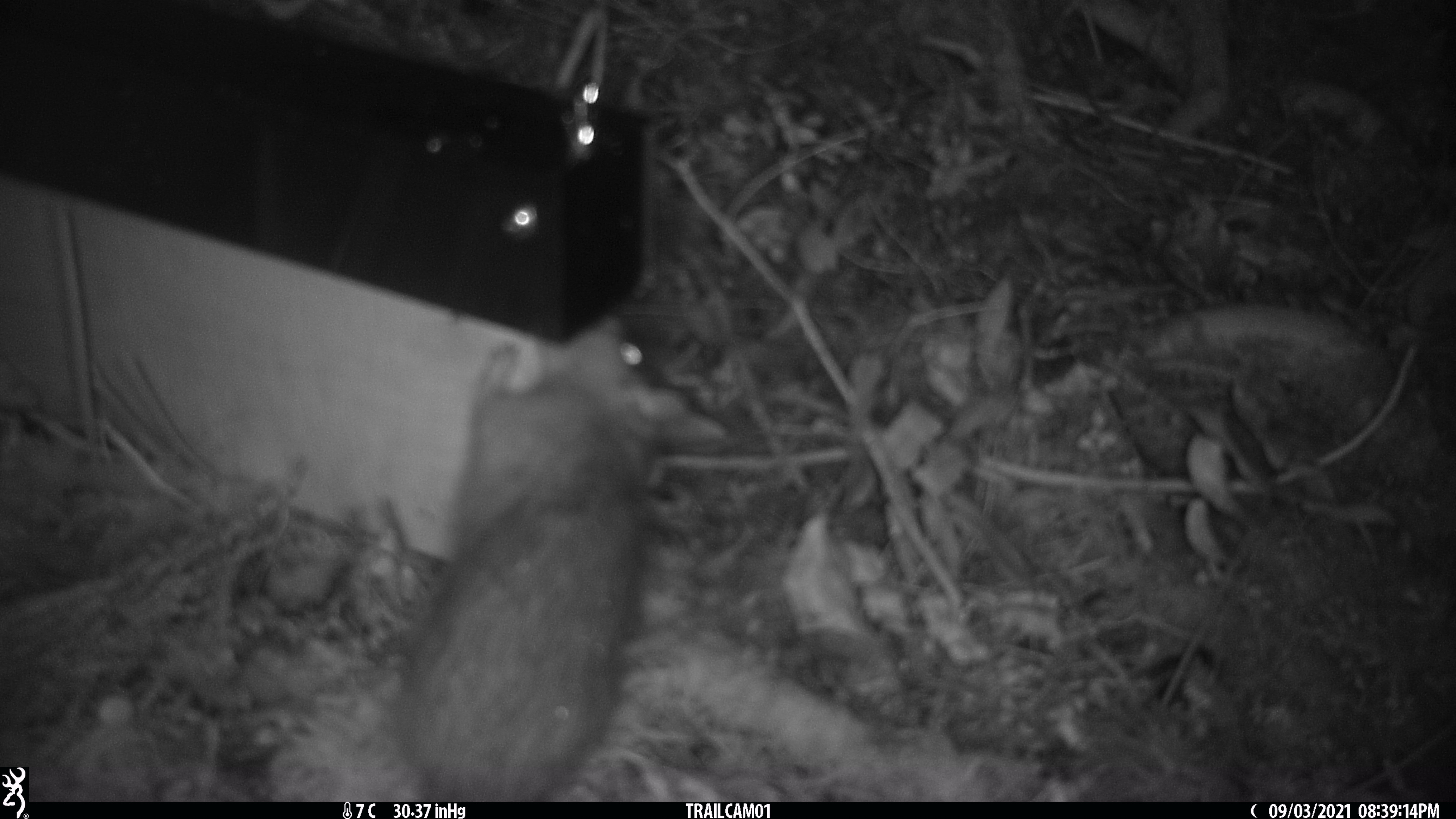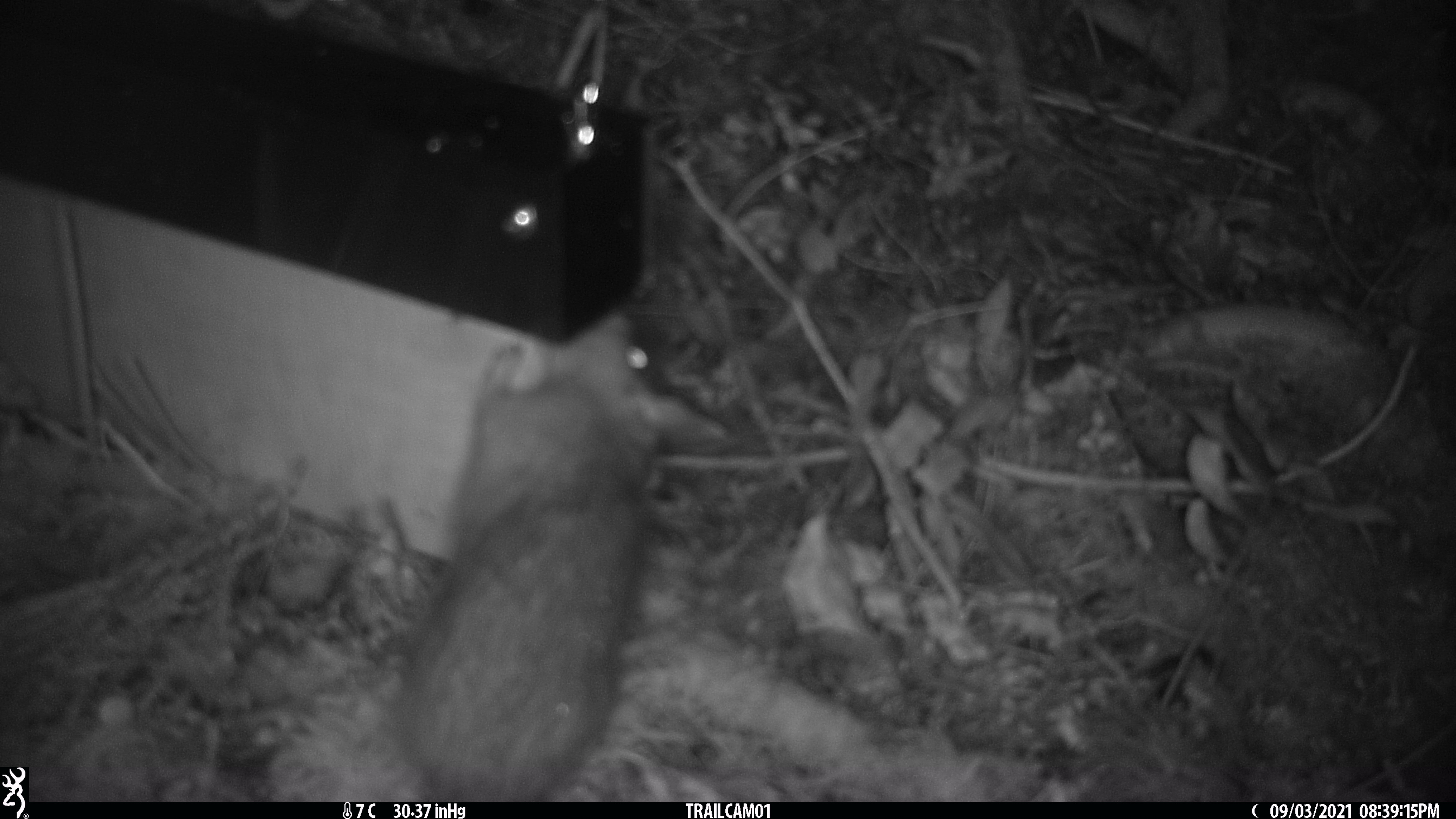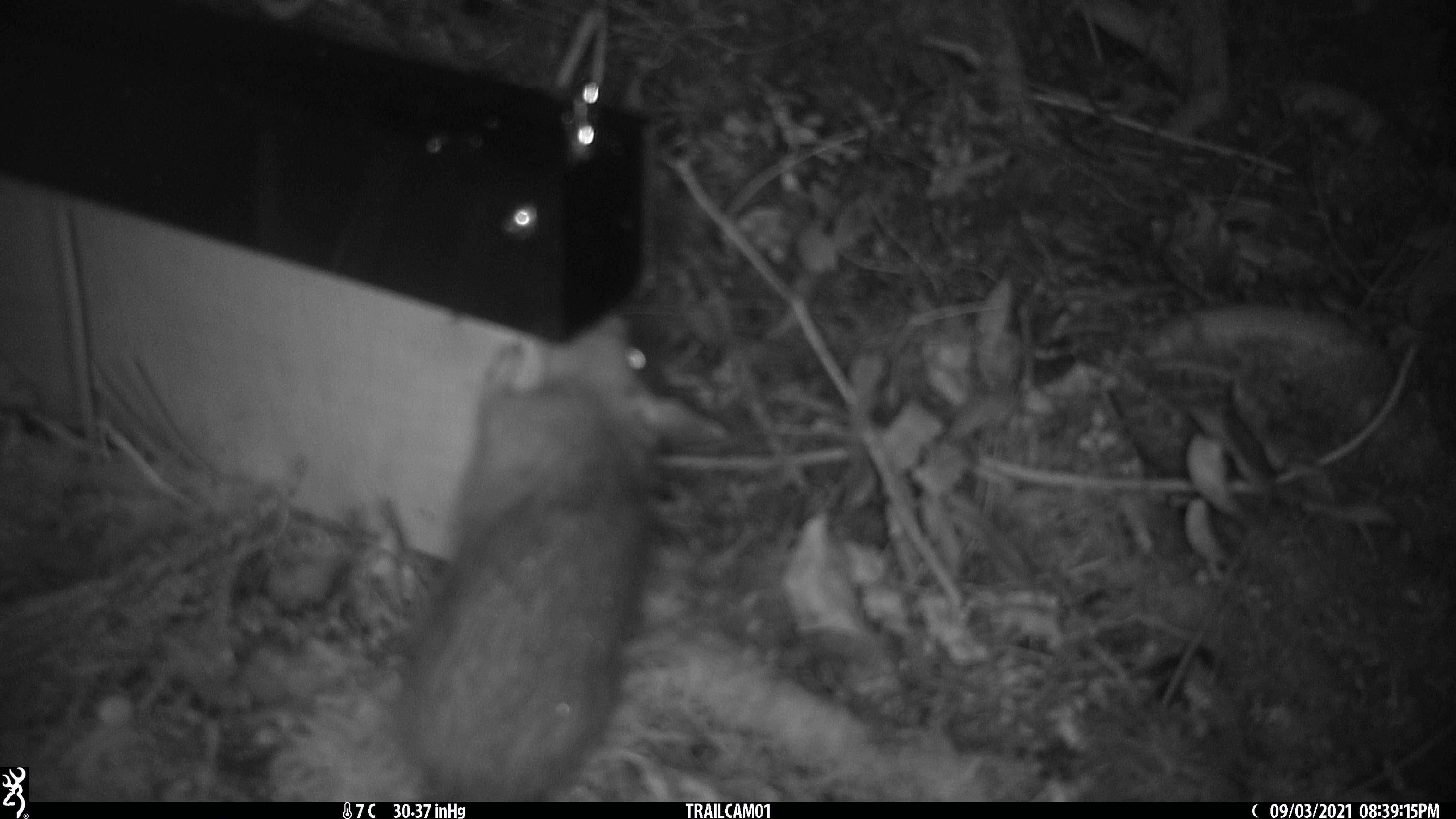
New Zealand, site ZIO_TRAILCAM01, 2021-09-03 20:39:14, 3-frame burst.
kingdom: Animalia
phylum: Chordata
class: Mammalia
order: Rodentia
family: Muridae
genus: Rattus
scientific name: Rattus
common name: rat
Rat (Rattus).